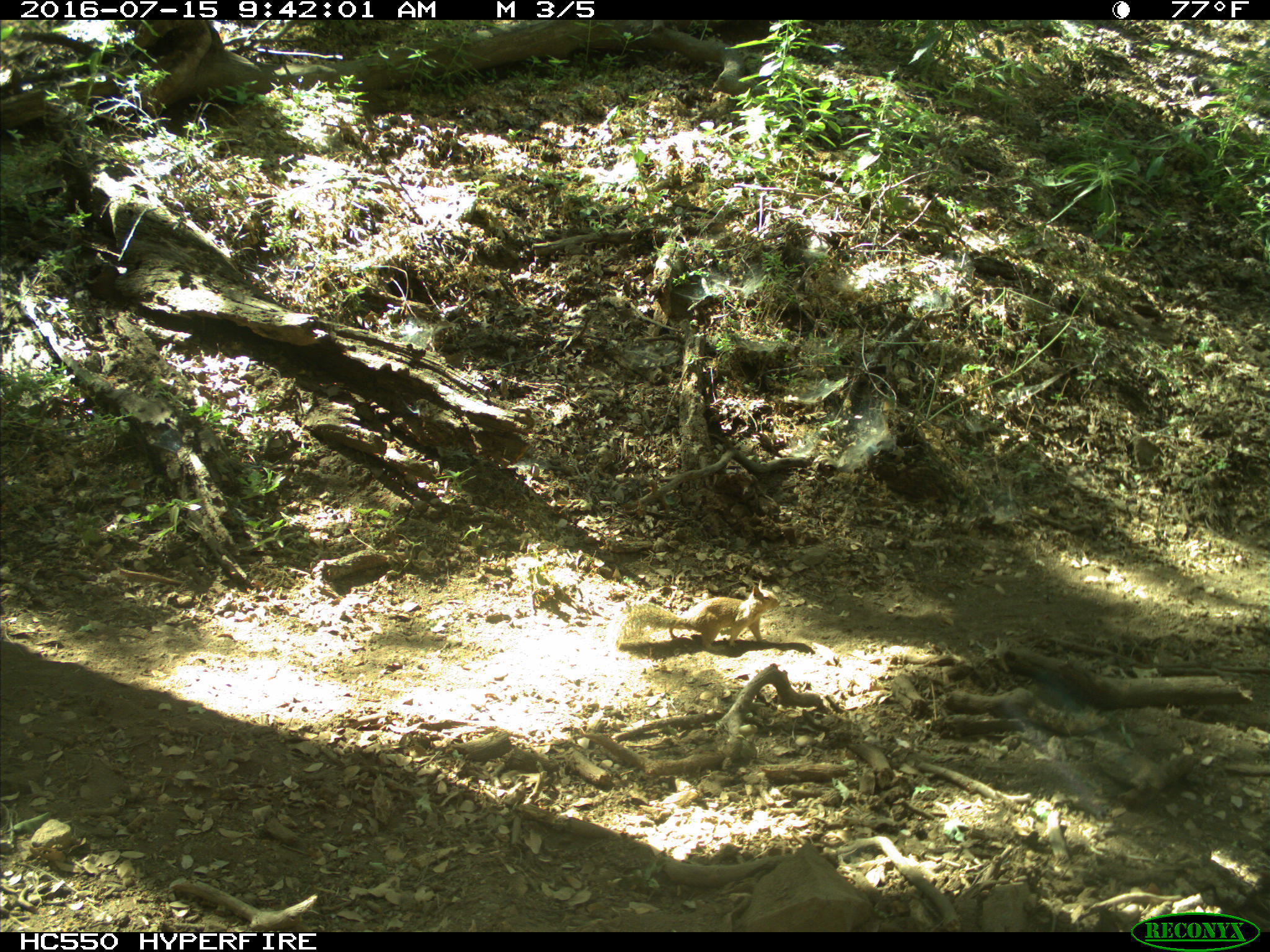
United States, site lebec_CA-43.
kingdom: Animalia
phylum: Chordata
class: Mammalia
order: Rodentia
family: Sciuridae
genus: Otospermophilus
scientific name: Otospermophilus beecheyi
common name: california ground squirrel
Otospermophilus beecheyi (california ground squirrel).